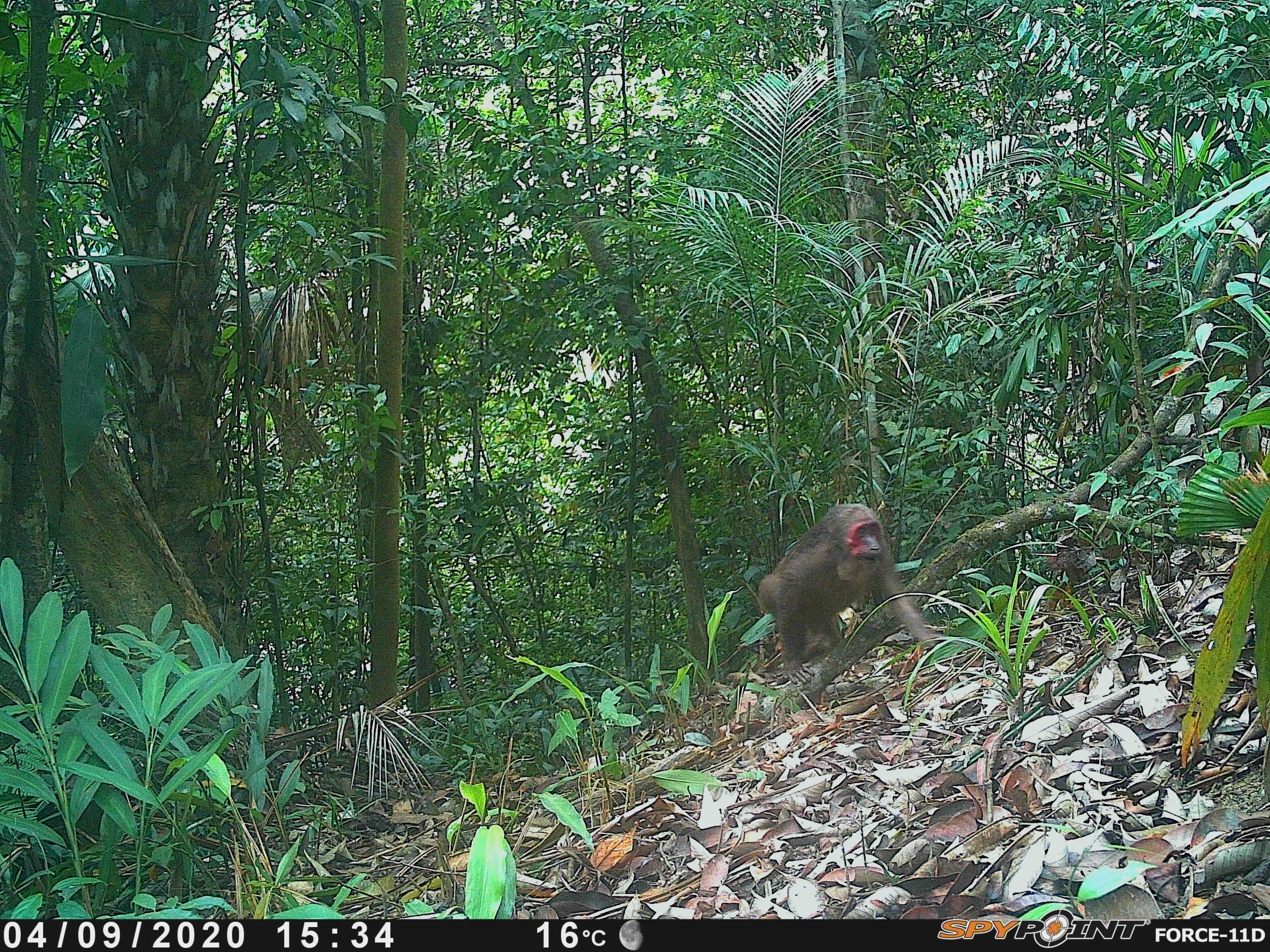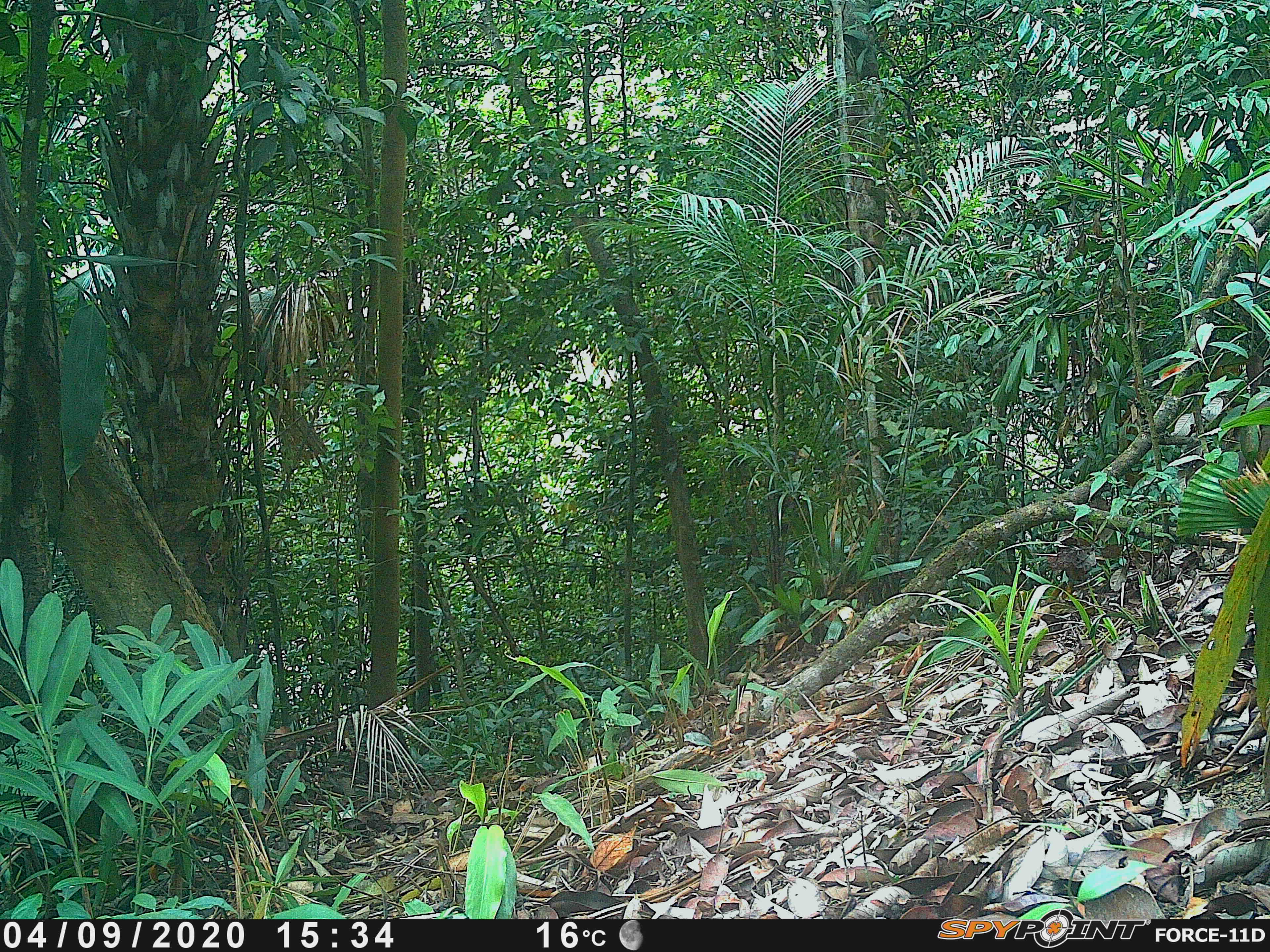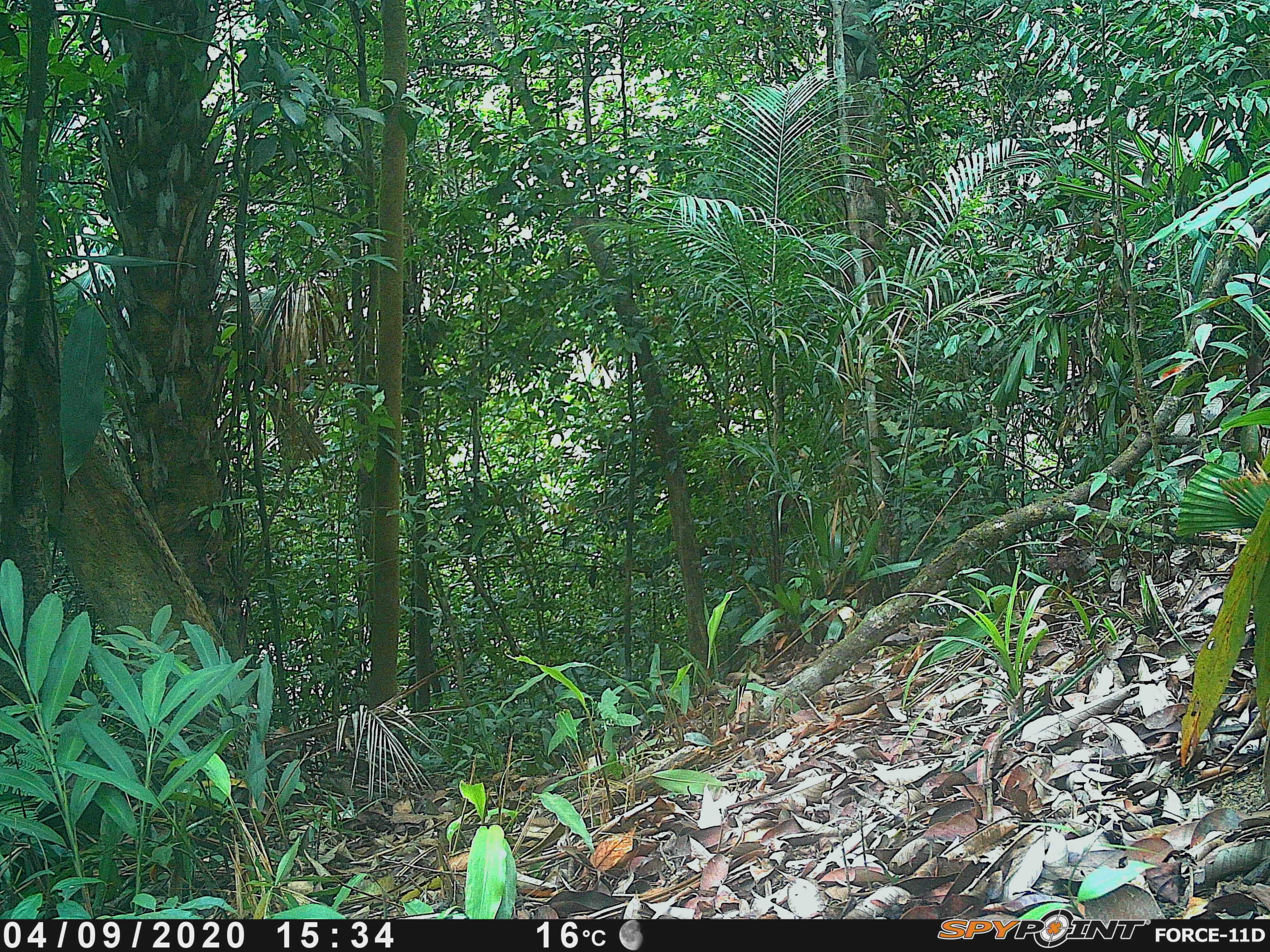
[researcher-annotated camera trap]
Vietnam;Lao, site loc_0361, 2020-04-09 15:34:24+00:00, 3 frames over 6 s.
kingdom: Animalia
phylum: Chordata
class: Mammalia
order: Primates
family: Cercopithecidae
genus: Macaca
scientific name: Macaca arctoides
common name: stump-tailed macaque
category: stump tailed macaque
Stump tailed macaque (stump-tailed macaque) (Macaca arctoides). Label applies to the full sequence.